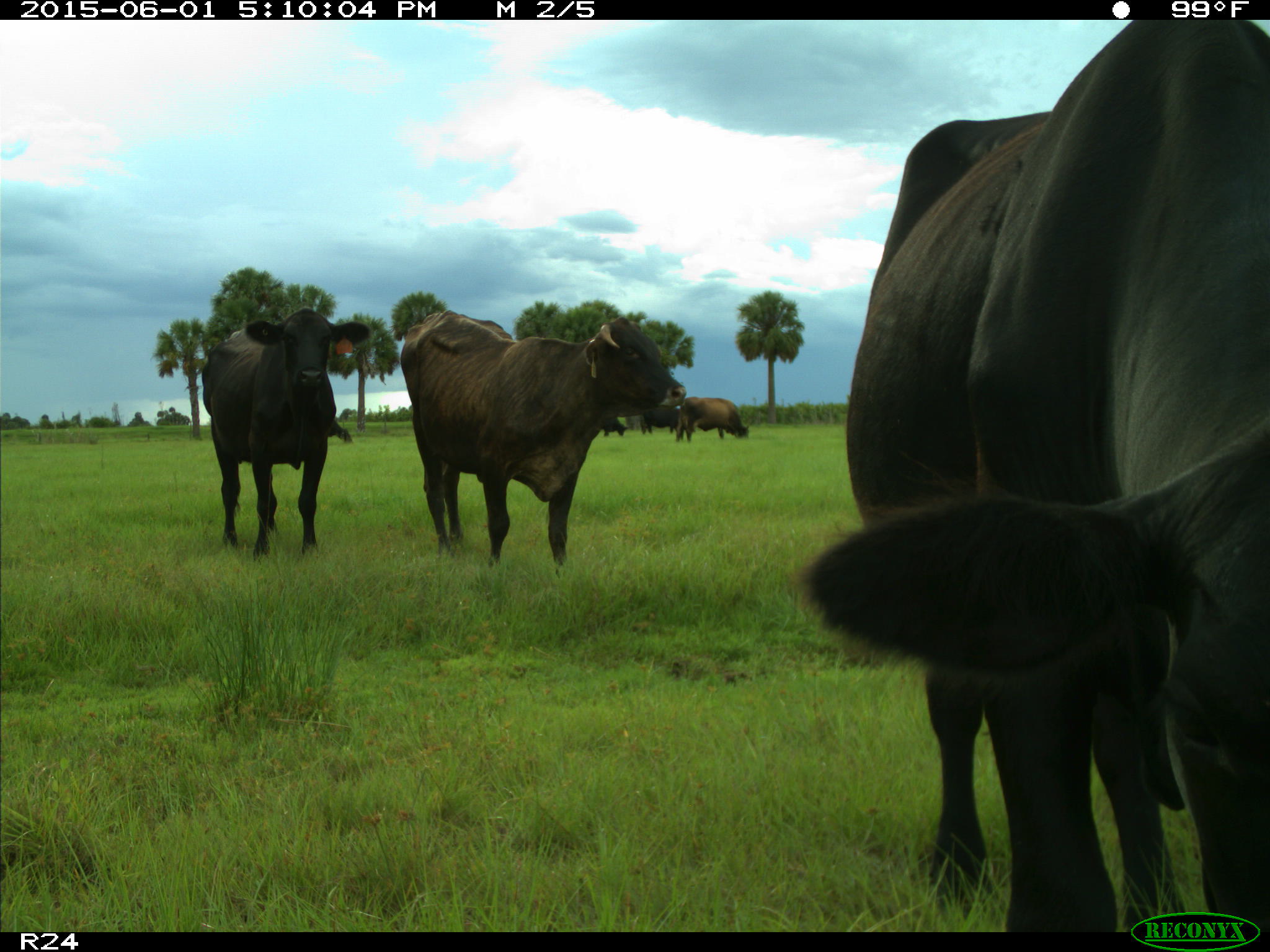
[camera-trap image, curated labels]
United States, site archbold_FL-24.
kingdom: Animalia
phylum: Chordata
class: Mammalia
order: Artiodactyla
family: Bovidae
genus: Bos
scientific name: Bos taurus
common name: domestic cow